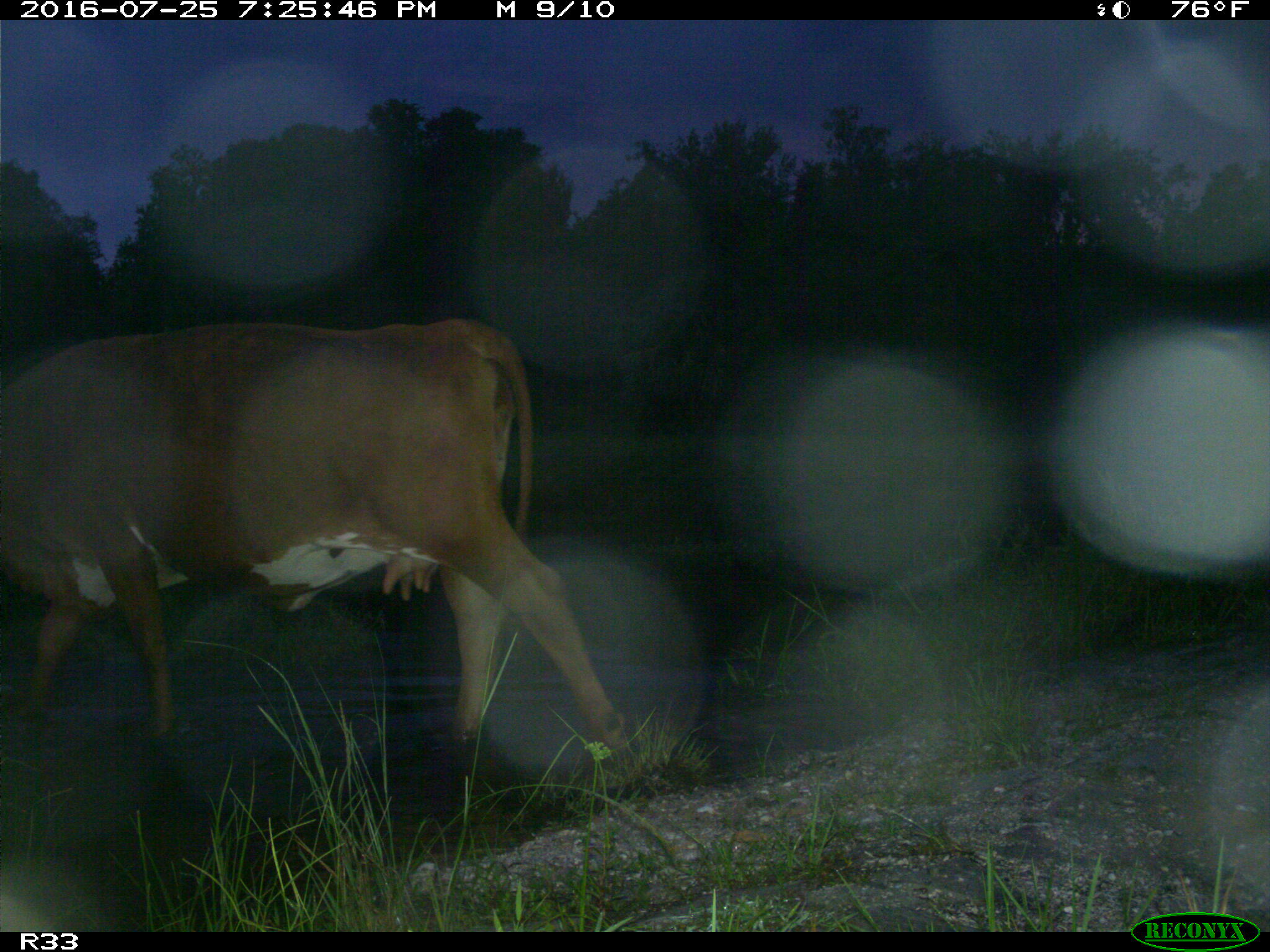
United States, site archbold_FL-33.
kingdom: Animalia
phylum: Chordata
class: Mammalia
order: Artiodactyla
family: Bovidae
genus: Bos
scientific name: Bos taurus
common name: domestic cow